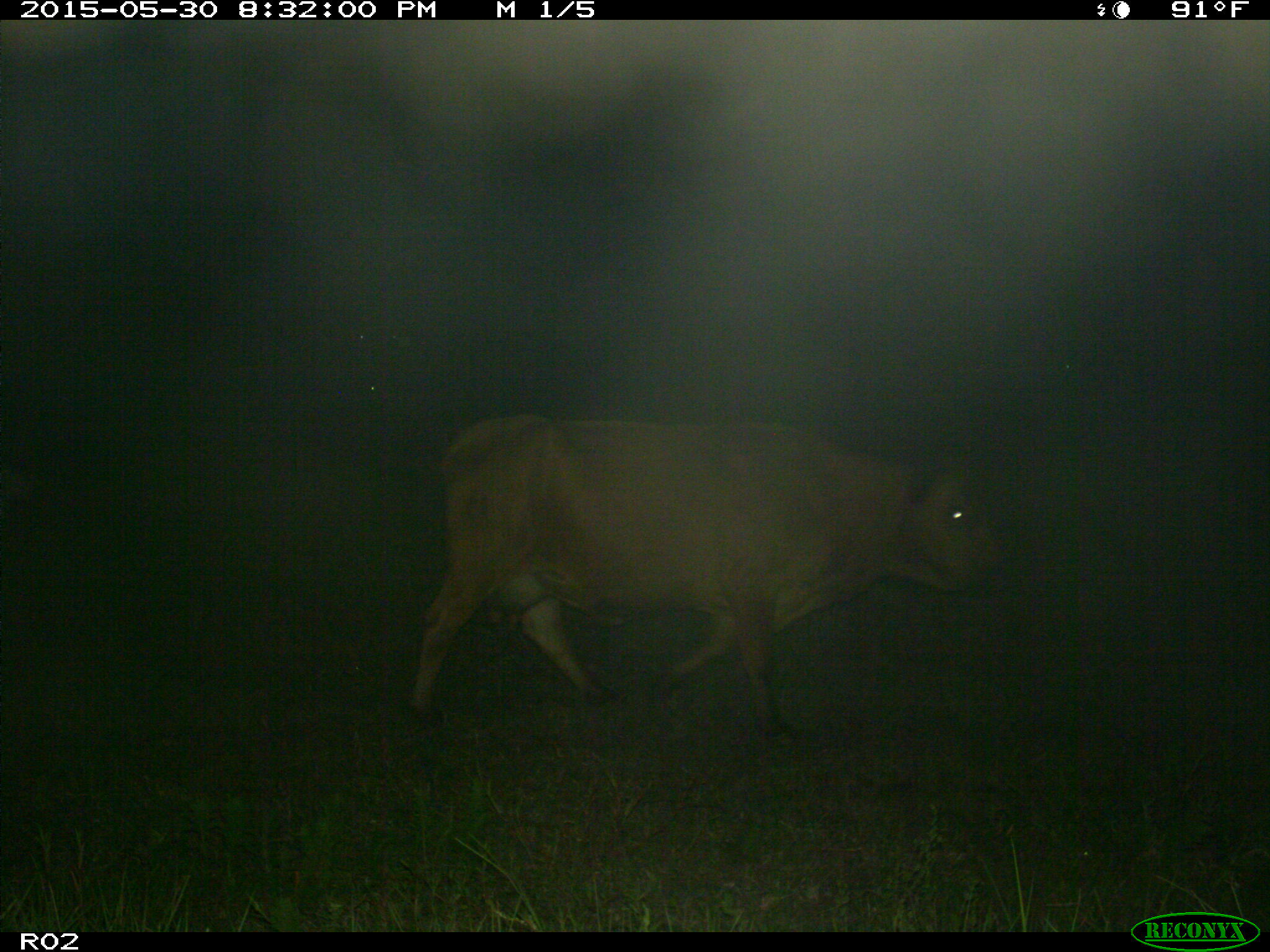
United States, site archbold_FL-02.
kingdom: Animalia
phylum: Chordata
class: Mammalia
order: Artiodactyla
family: Bovidae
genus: Bos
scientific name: Bos taurus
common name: domestic cow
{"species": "Bos taurus (domestic cow)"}